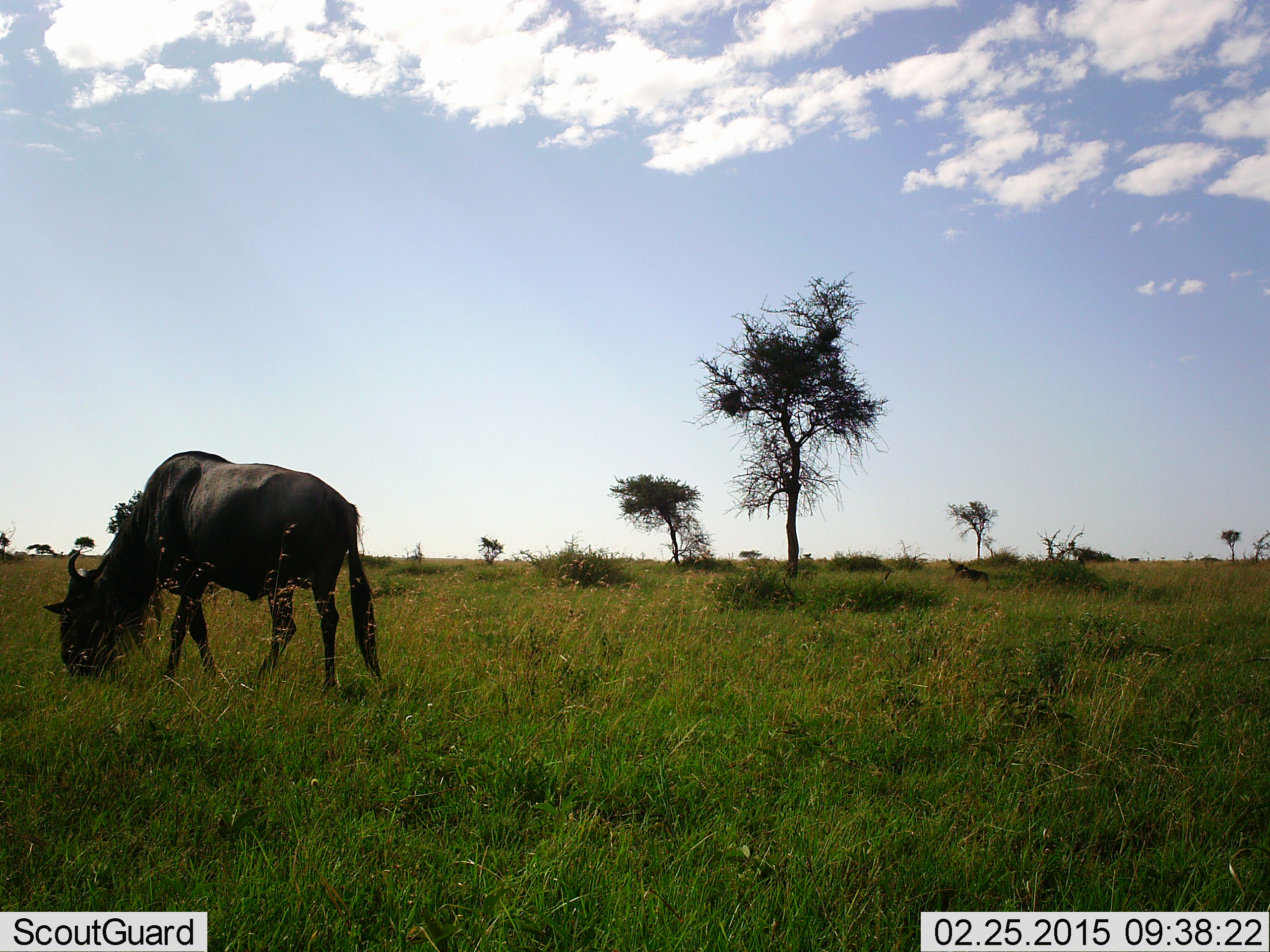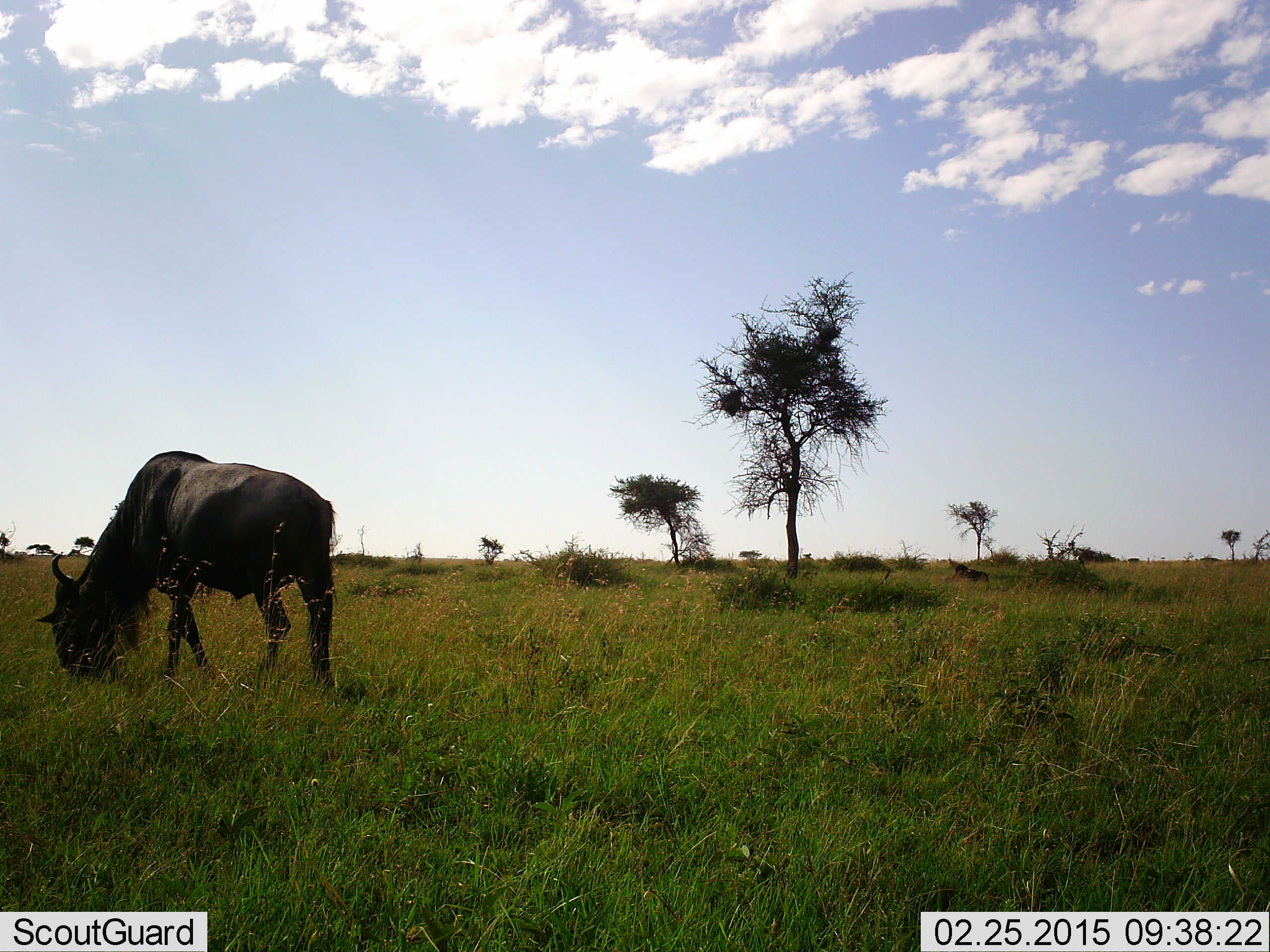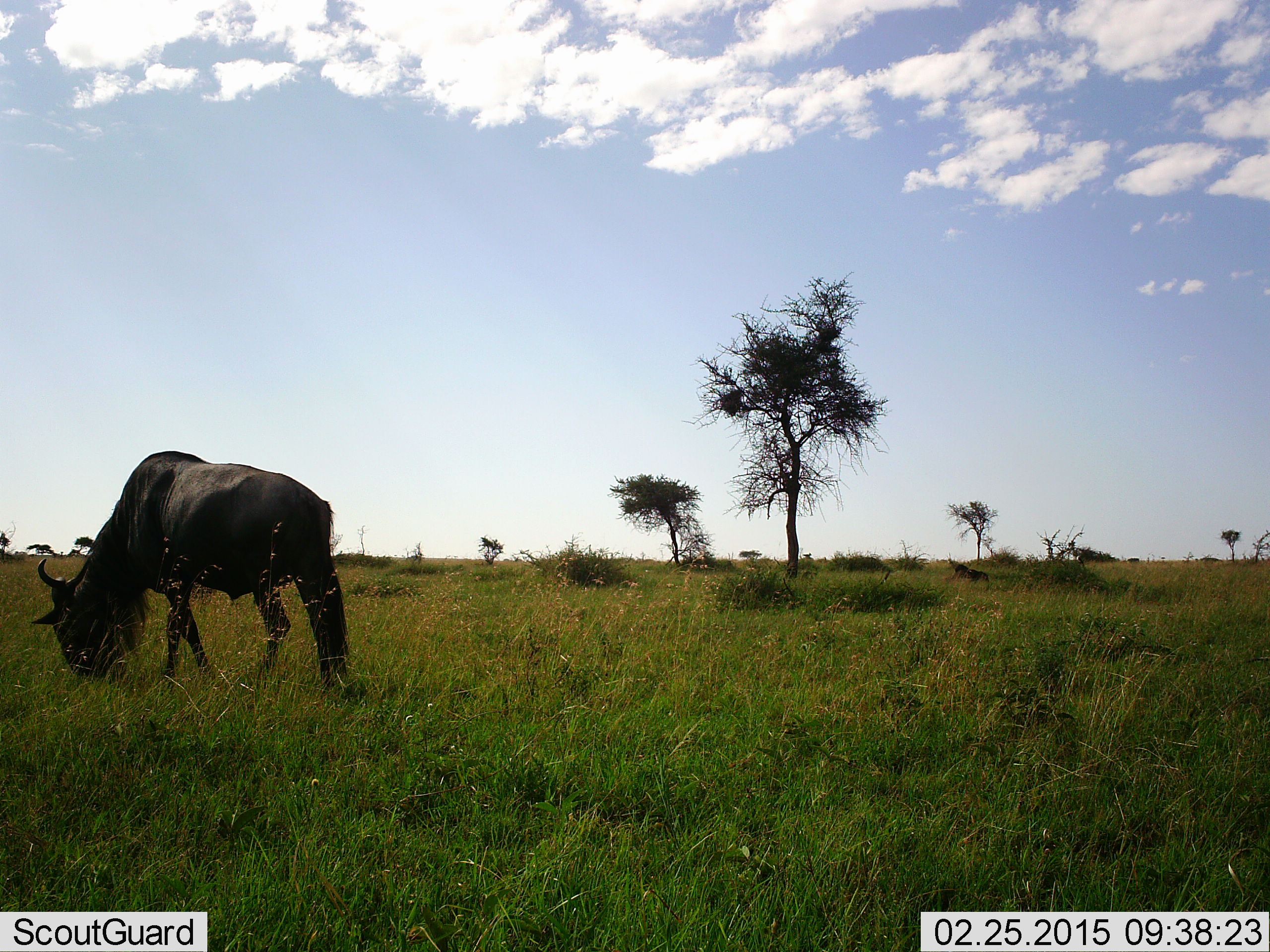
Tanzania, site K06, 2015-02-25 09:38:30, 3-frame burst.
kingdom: Animalia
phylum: Chordata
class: Mammalia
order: Artiodactyla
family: Bovidae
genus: Connochaetes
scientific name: Connochaetes taurinus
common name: blue wildebeest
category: wildebeest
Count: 1.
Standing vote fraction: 20%.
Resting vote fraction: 0%.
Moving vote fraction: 0%.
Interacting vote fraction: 0%.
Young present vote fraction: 0%.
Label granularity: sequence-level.